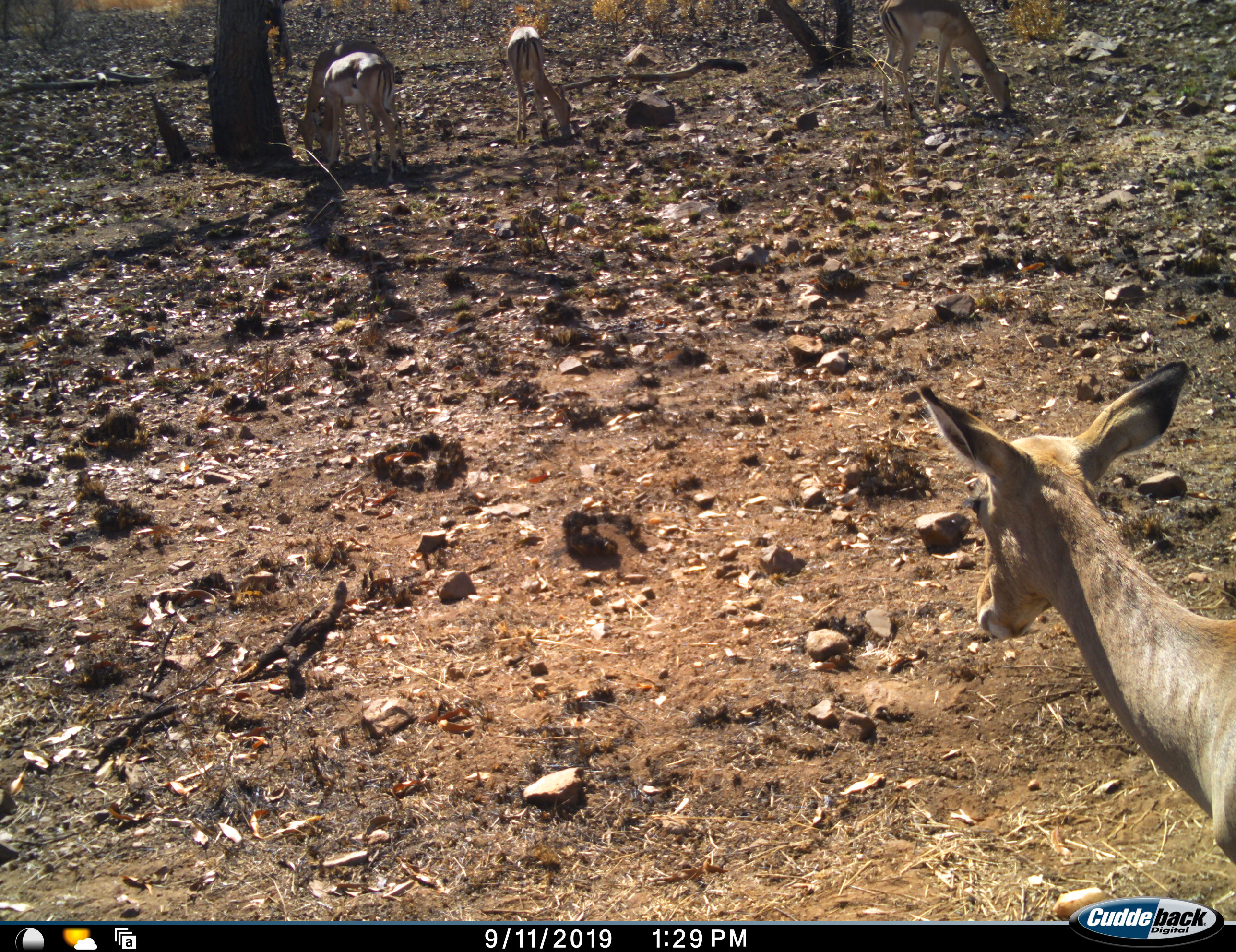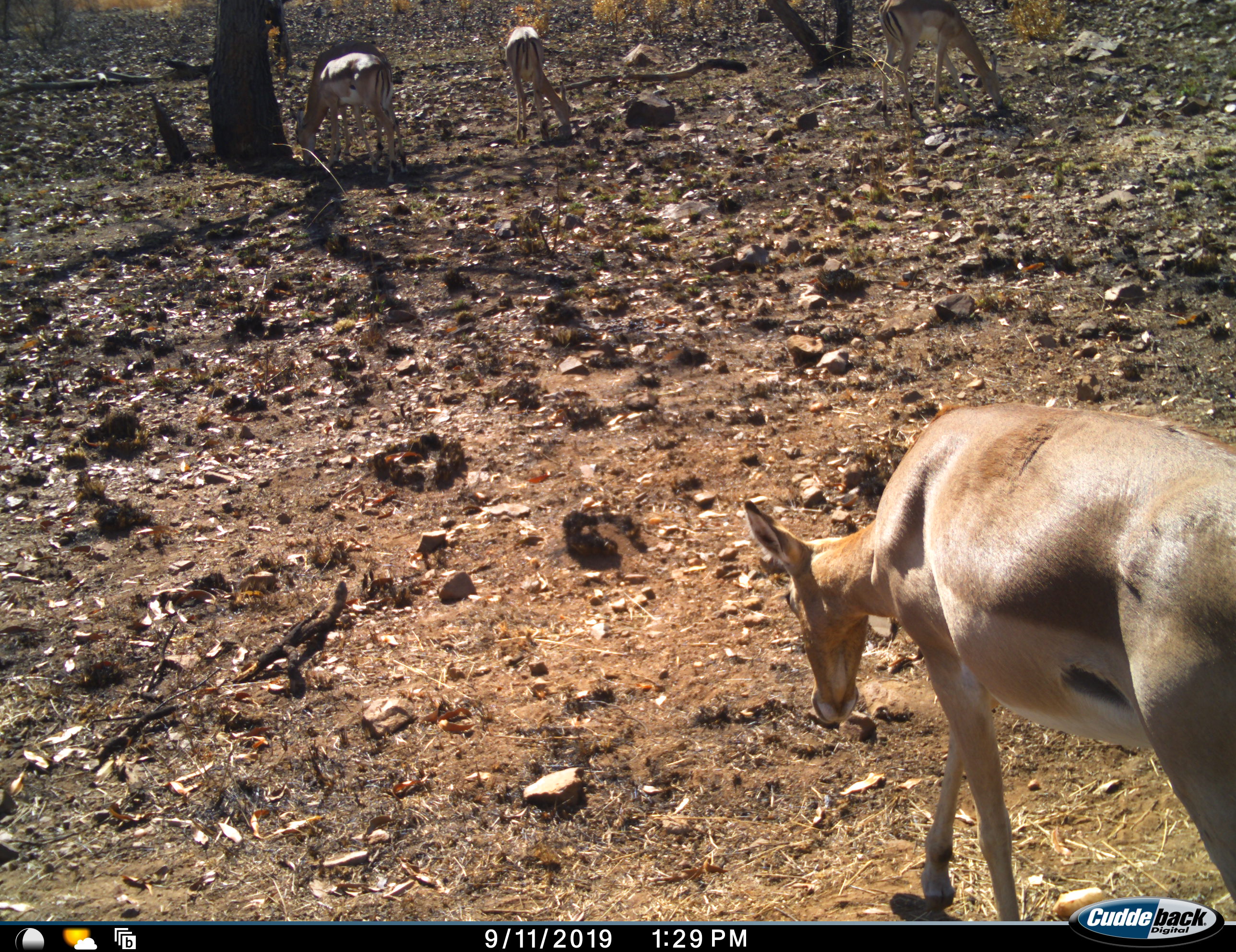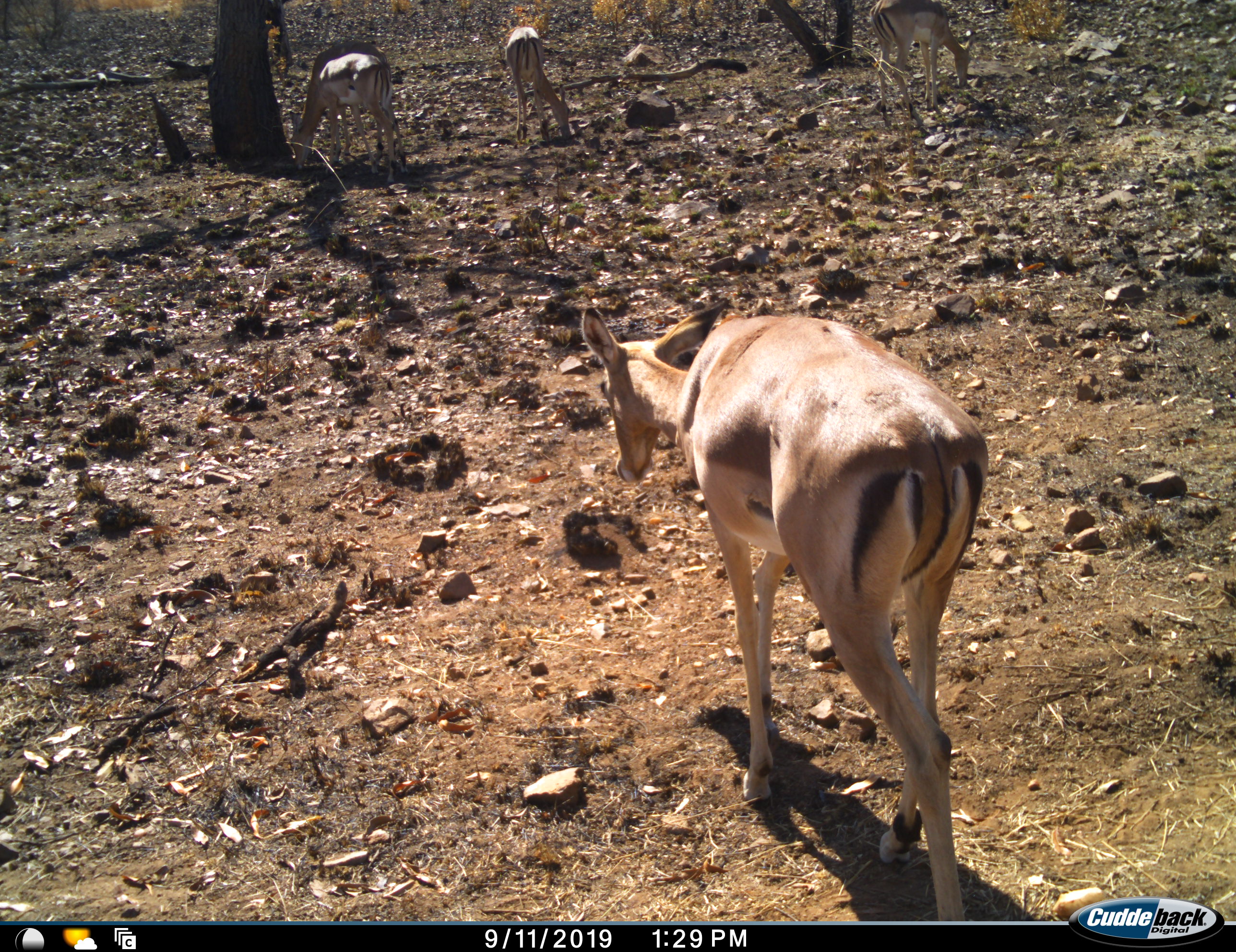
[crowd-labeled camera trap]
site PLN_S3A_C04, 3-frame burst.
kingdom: Animalia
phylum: Chordata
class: Mammalia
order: Artiodactyla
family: Bovidae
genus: Aepyceros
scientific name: Aepyceros melampus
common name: impala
Impala (Aepyceros melampus), count 4. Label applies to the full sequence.